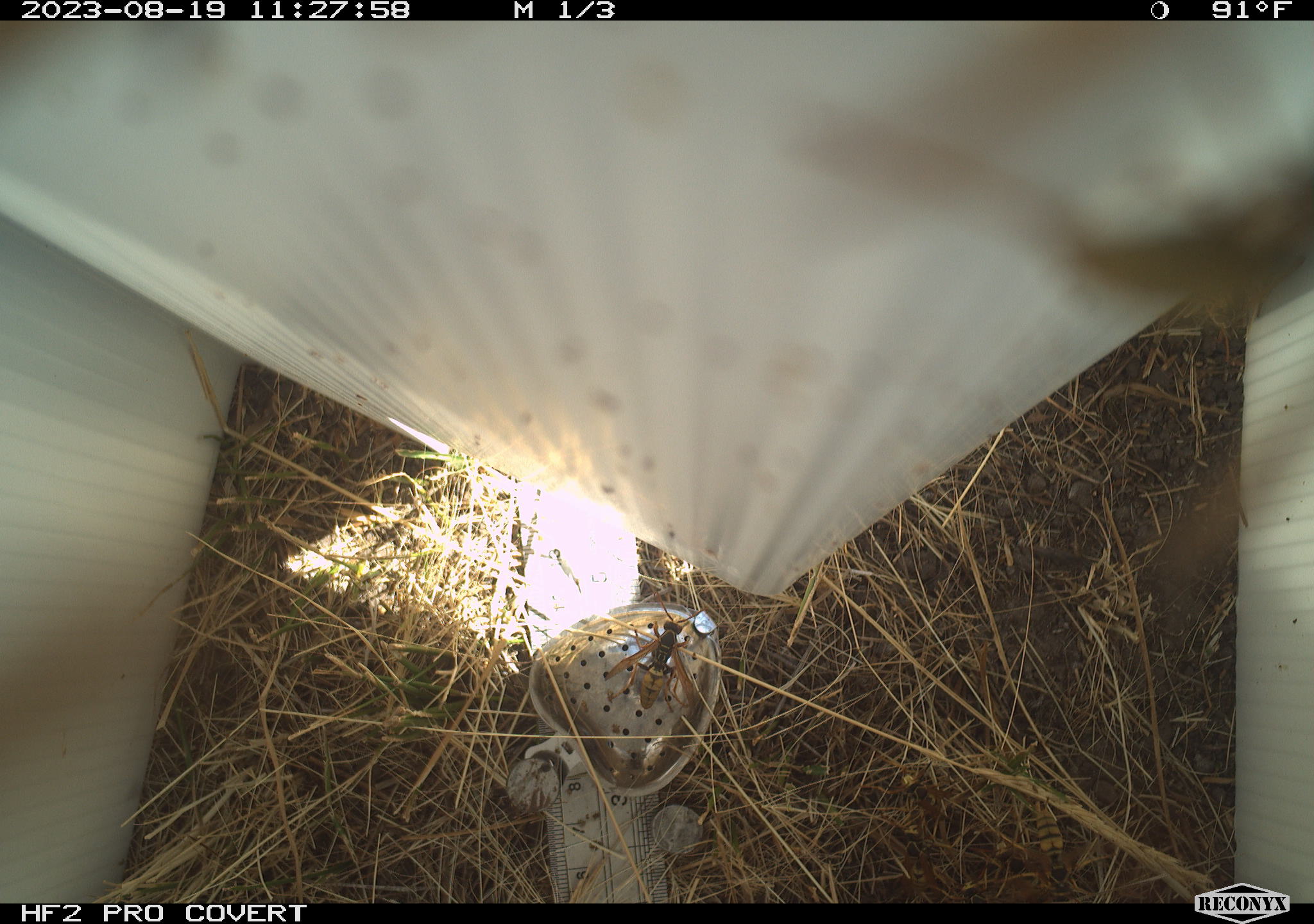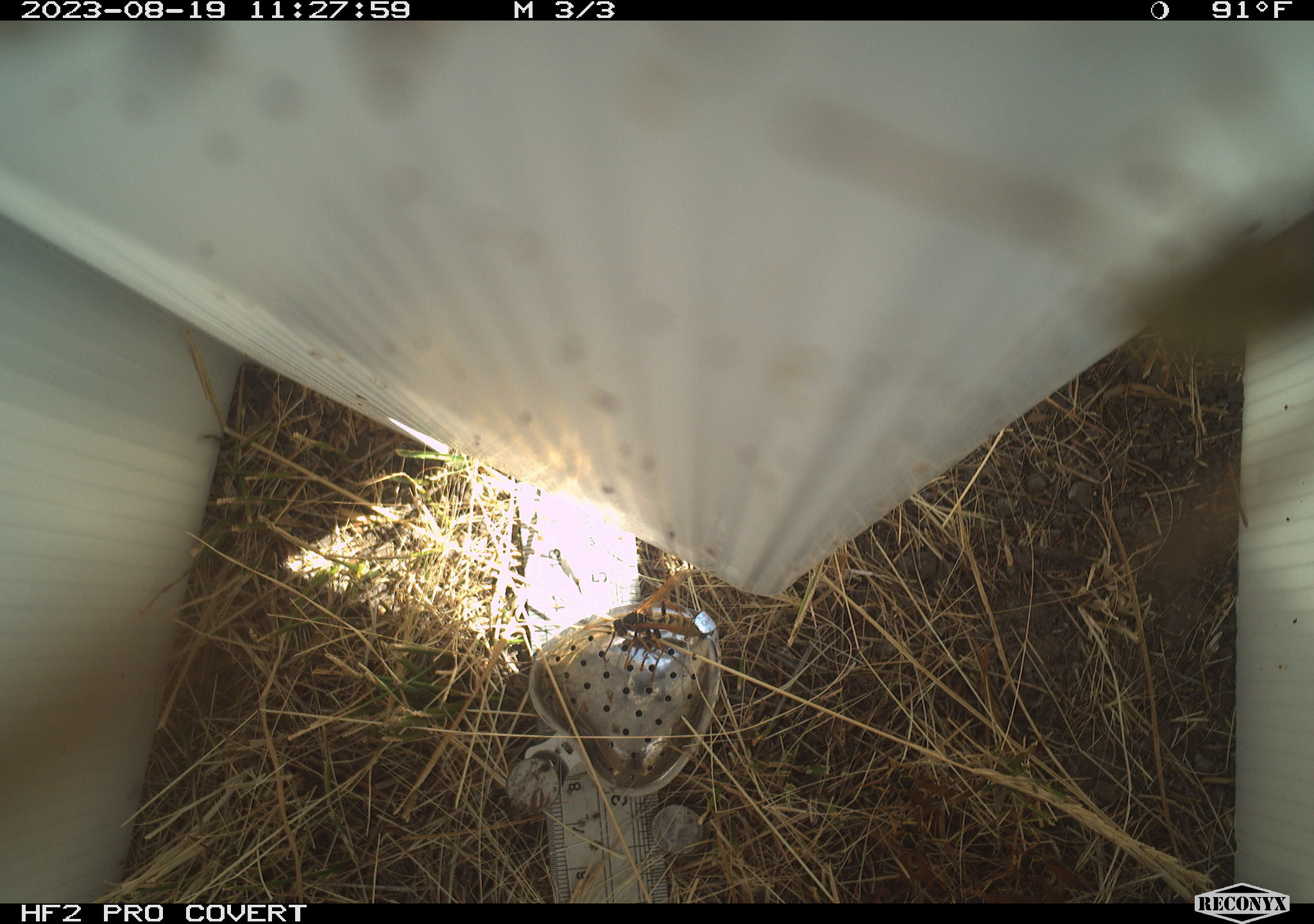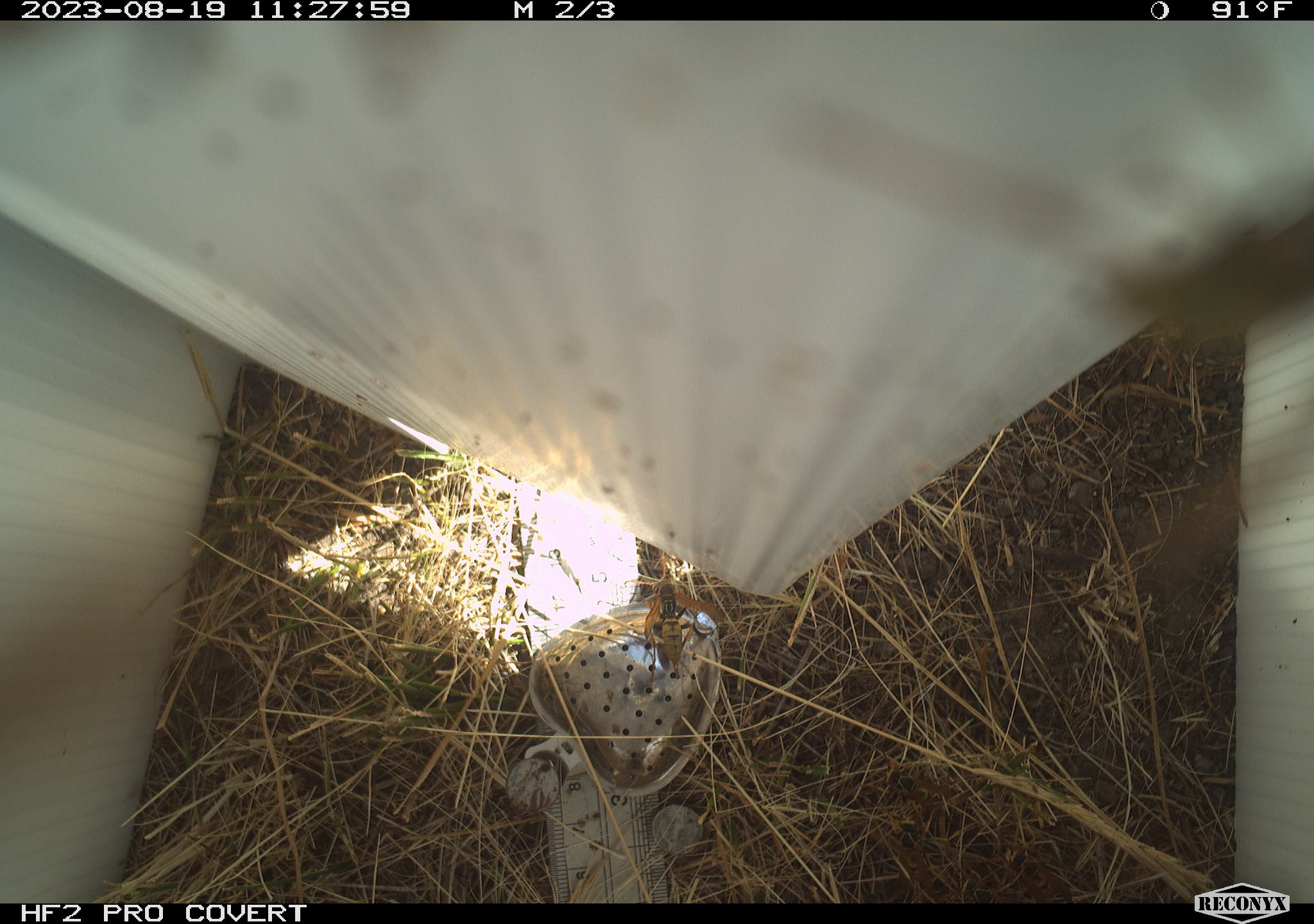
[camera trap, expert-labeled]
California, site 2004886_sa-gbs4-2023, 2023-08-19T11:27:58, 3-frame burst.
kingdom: Animalia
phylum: Arthropoda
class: Insecta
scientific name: Insecta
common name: insect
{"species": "insect (Insecta)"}